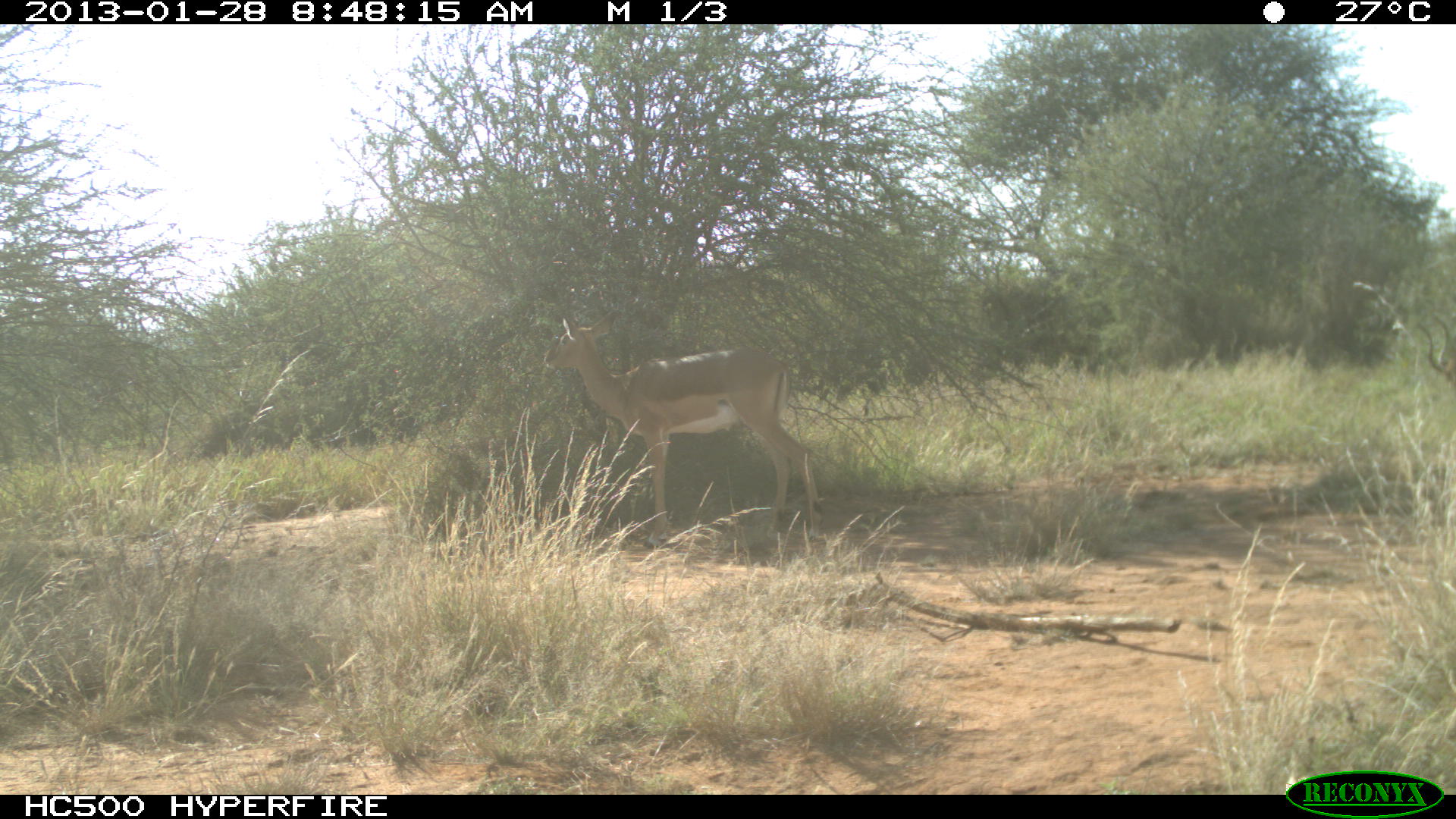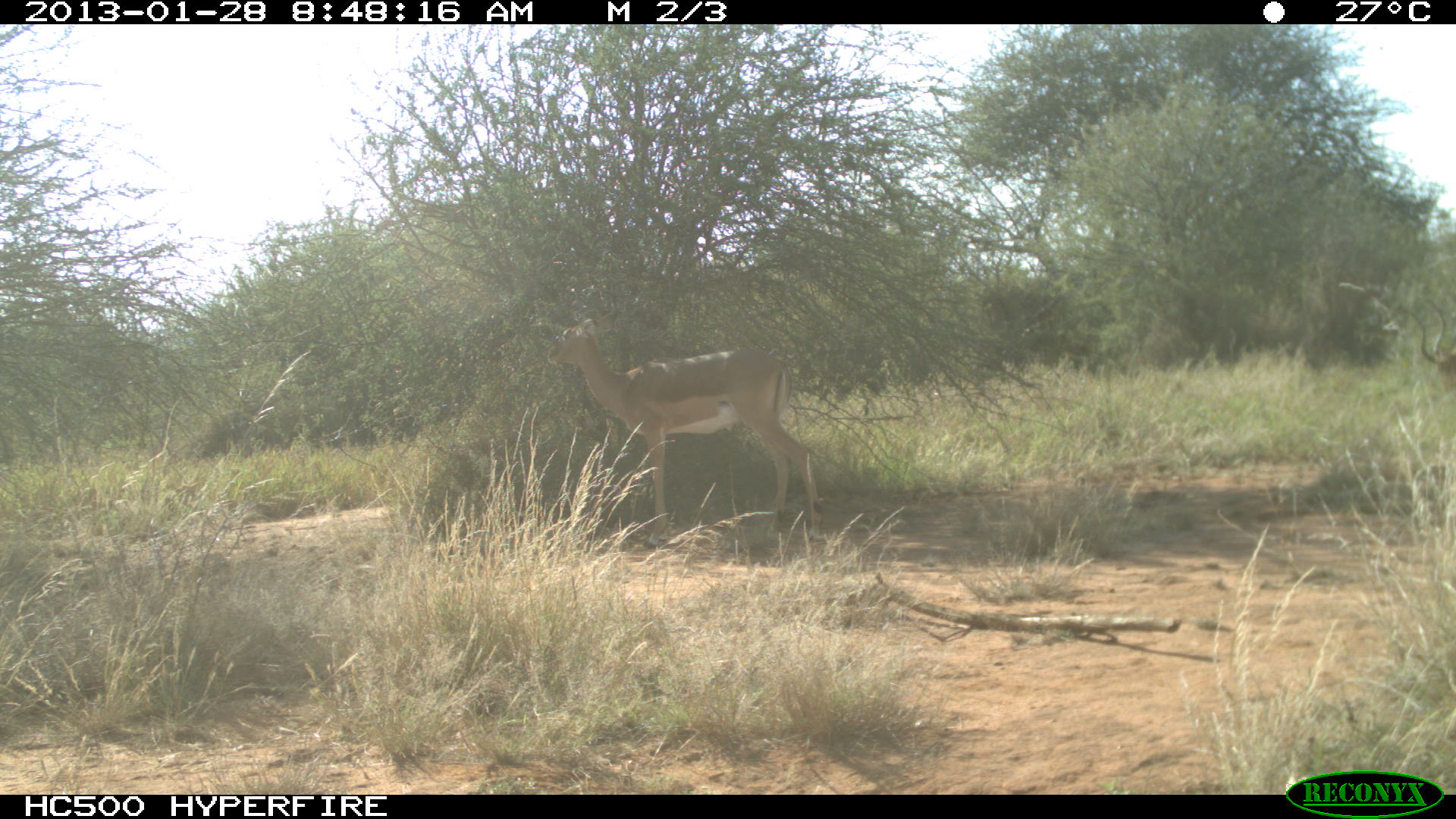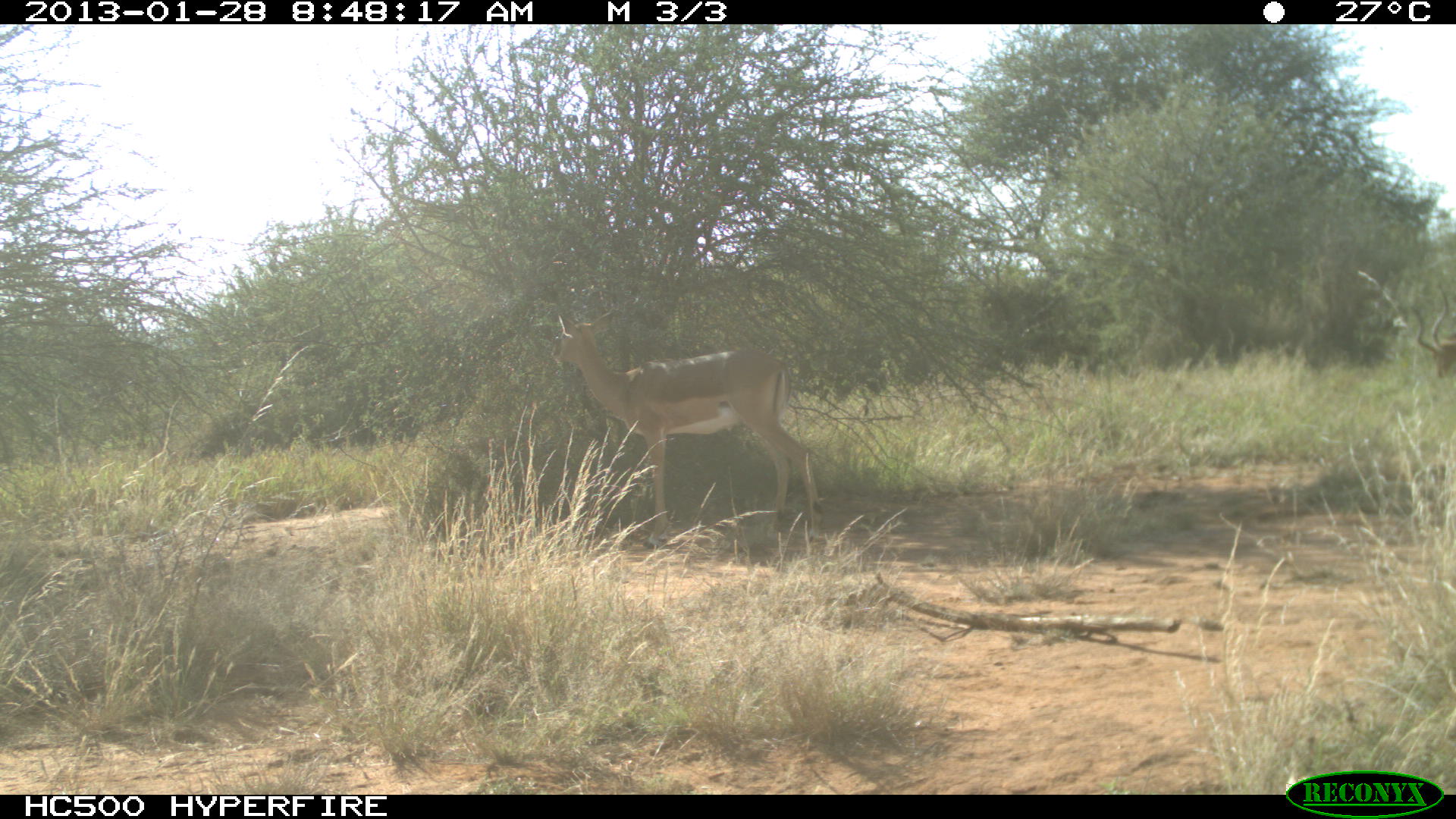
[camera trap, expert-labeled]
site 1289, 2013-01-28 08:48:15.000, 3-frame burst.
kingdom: Animalia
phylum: Chordata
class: Mammalia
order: Artiodactyla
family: Bovidae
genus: Aepyceros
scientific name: Aepyceros melampus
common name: impala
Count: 1.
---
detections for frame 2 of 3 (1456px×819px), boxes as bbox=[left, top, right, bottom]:
aepyceros melampus: bbox=[545, 315, 818, 541]; bbox=[1410, 297, 1456, 396]